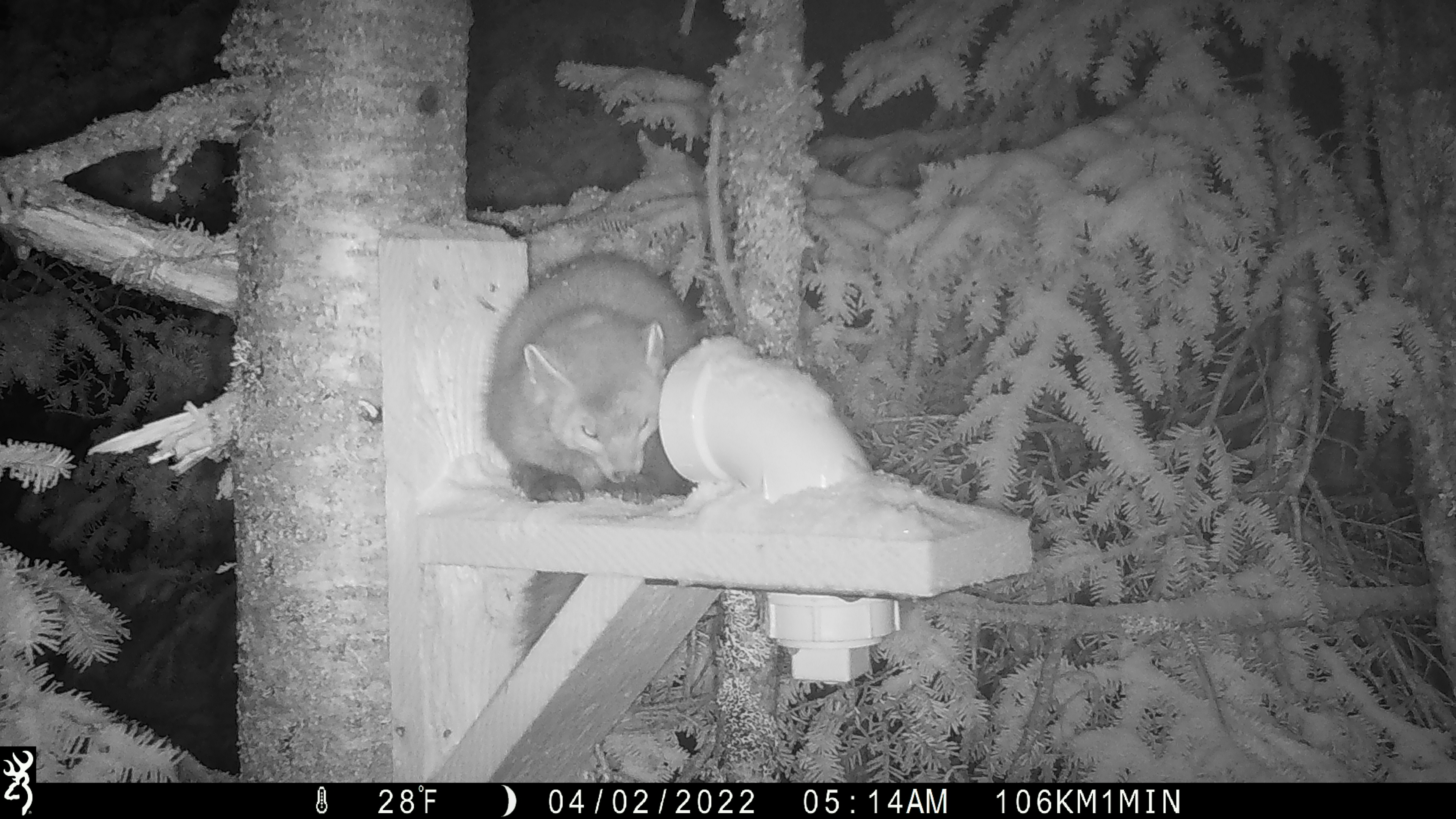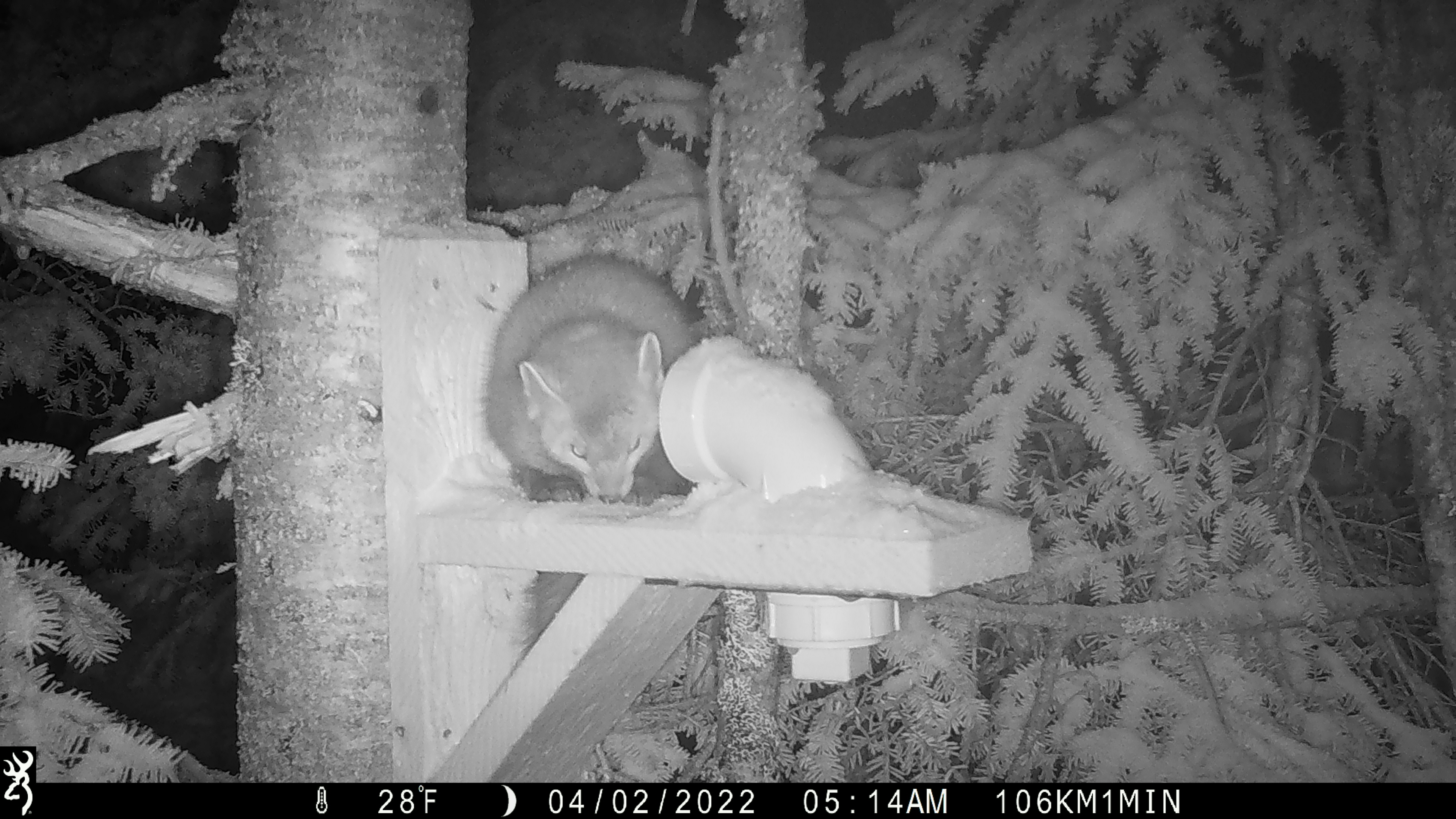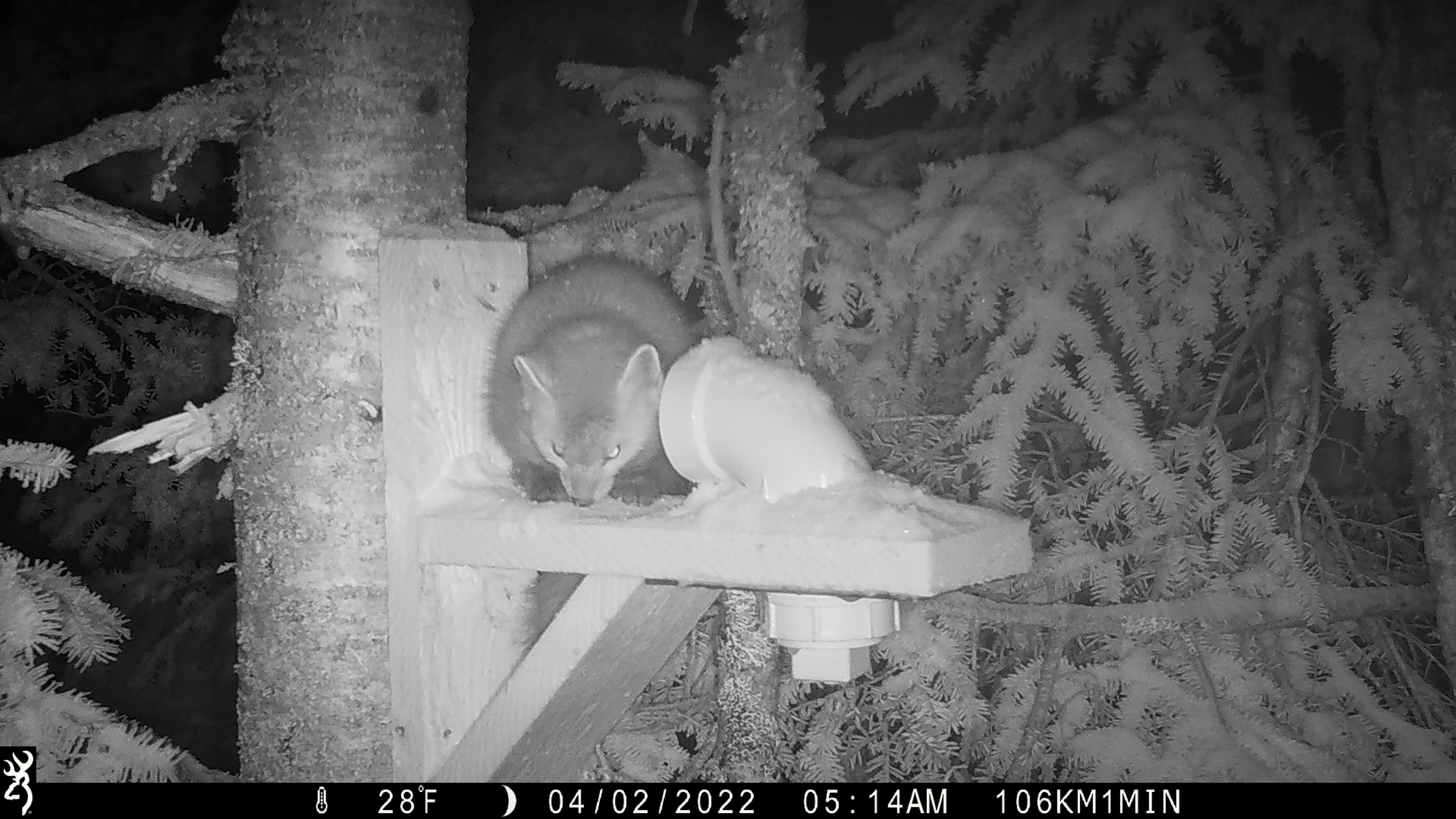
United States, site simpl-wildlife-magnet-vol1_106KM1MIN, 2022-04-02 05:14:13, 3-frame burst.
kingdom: Animalia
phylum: Chordata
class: Mammalia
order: Carnivora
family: Mustelidae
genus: Martes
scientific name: Martes americana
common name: american marten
American marten (Martes americana).